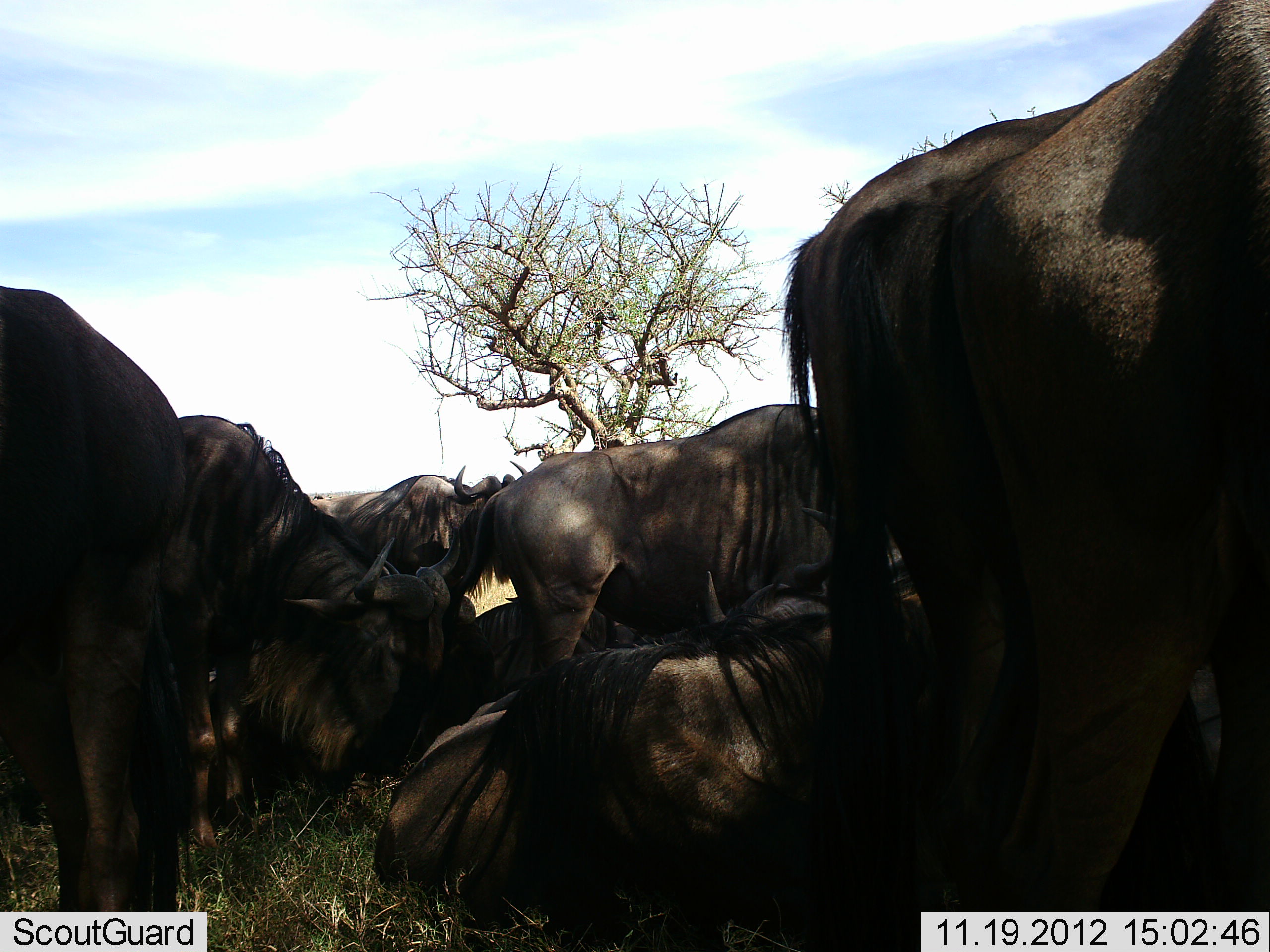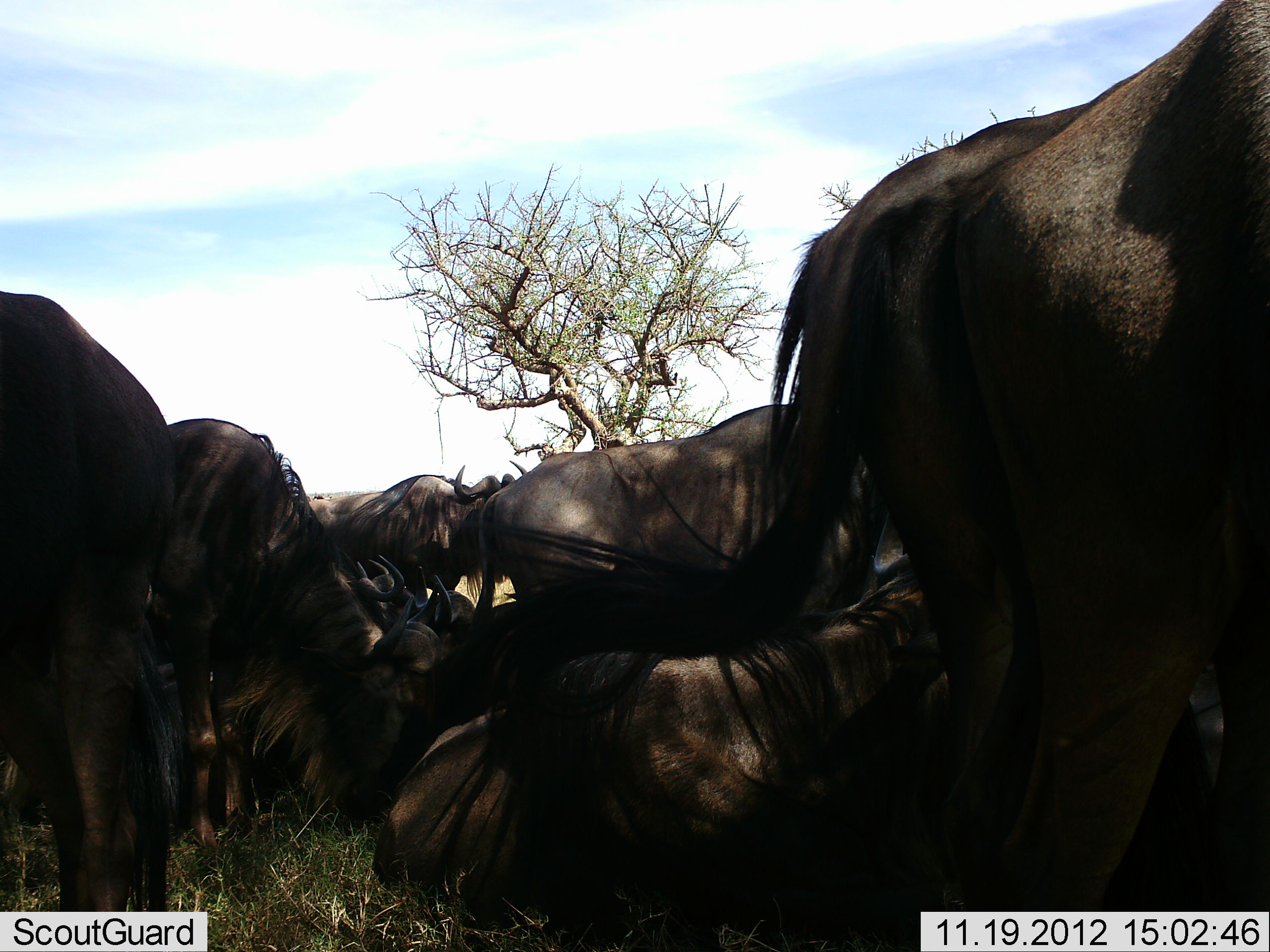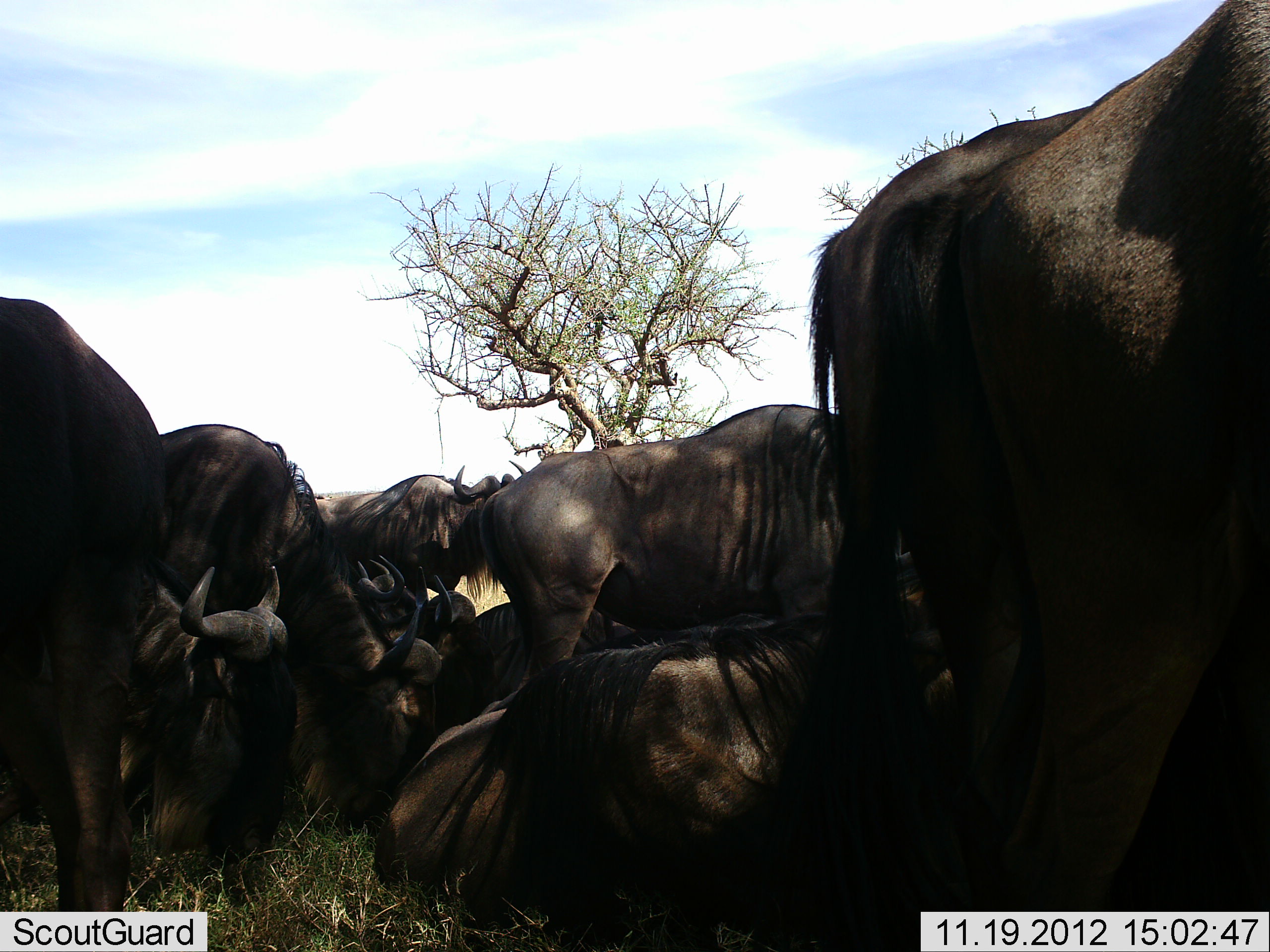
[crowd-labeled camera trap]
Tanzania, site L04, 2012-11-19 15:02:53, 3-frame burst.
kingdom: Animalia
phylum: Chordata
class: Mammalia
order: Artiodactyla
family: Bovidae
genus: Connochaetes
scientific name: Connochaetes taurinus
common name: blue wildebeest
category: wildebeest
Wildebeest (blue wildebeest) (Connochaetes taurinus), count 10. Behavior (volunteer vote fractions): standing 50%, resting 90%, moving 0%, interacting 0%. Young present (vote fraction): 0%. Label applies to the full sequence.